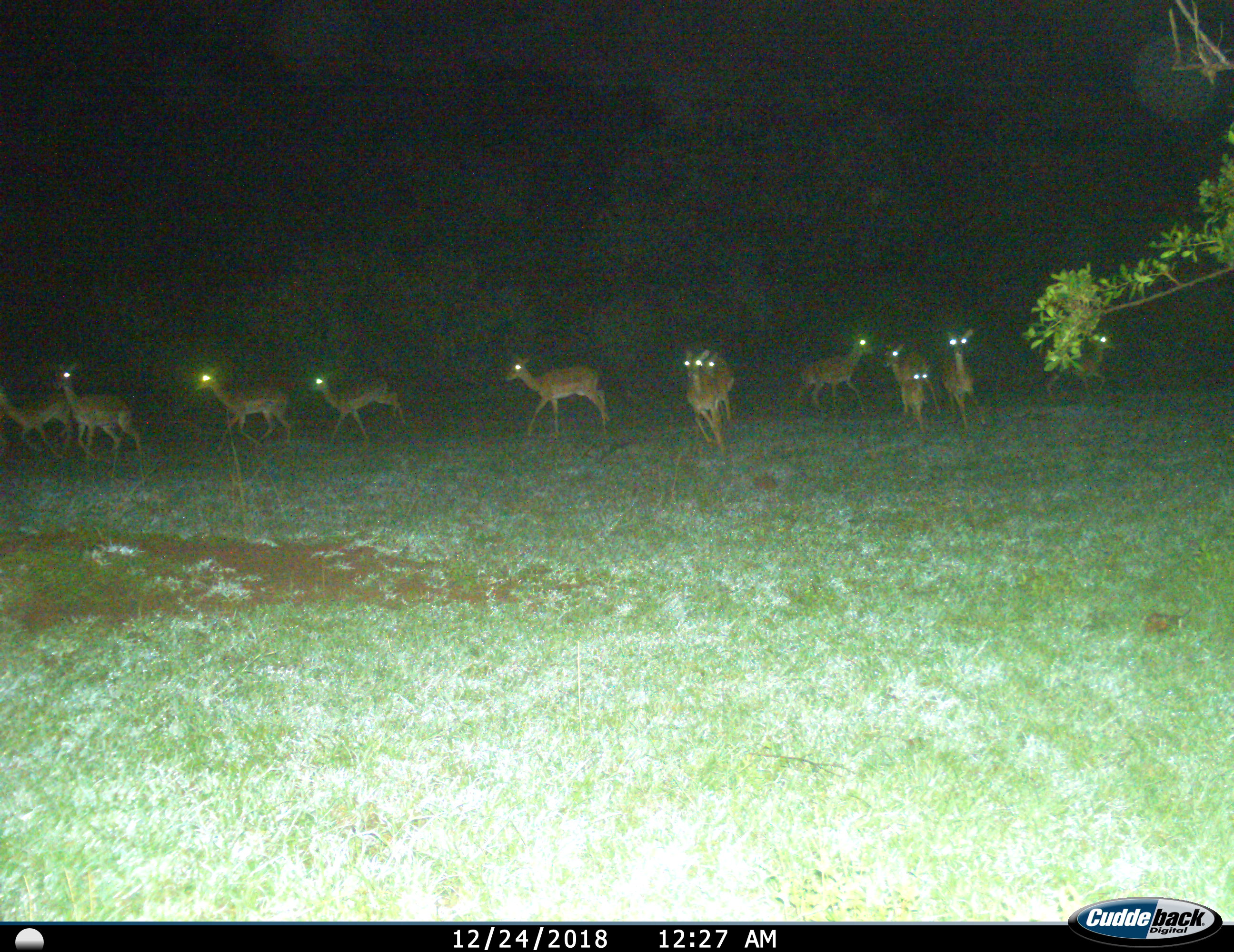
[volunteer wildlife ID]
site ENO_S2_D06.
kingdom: Animalia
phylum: Chordata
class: Mammalia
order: Artiodactyla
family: Bovidae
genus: Aepyceros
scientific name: Aepyceros melampus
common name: impala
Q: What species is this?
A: Impala (Aepyceros melampus).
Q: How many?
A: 11-50.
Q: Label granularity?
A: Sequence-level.